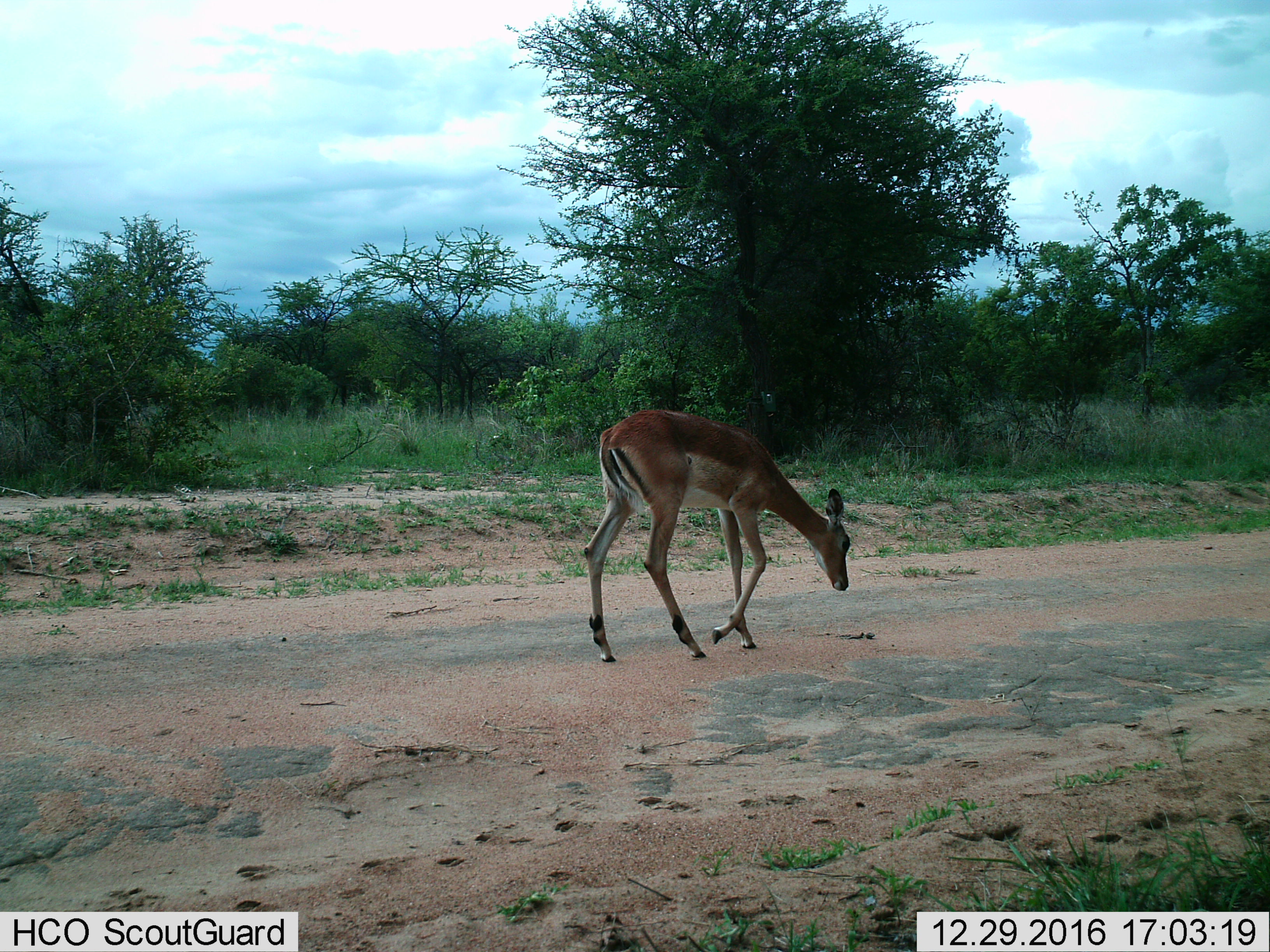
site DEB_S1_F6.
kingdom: Animalia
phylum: Chordata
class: Mammalia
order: Artiodactyla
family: Bovidae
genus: Aepyceros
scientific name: Aepyceros melampus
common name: impala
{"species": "impala (Aepyceros melampus)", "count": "1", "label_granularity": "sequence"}